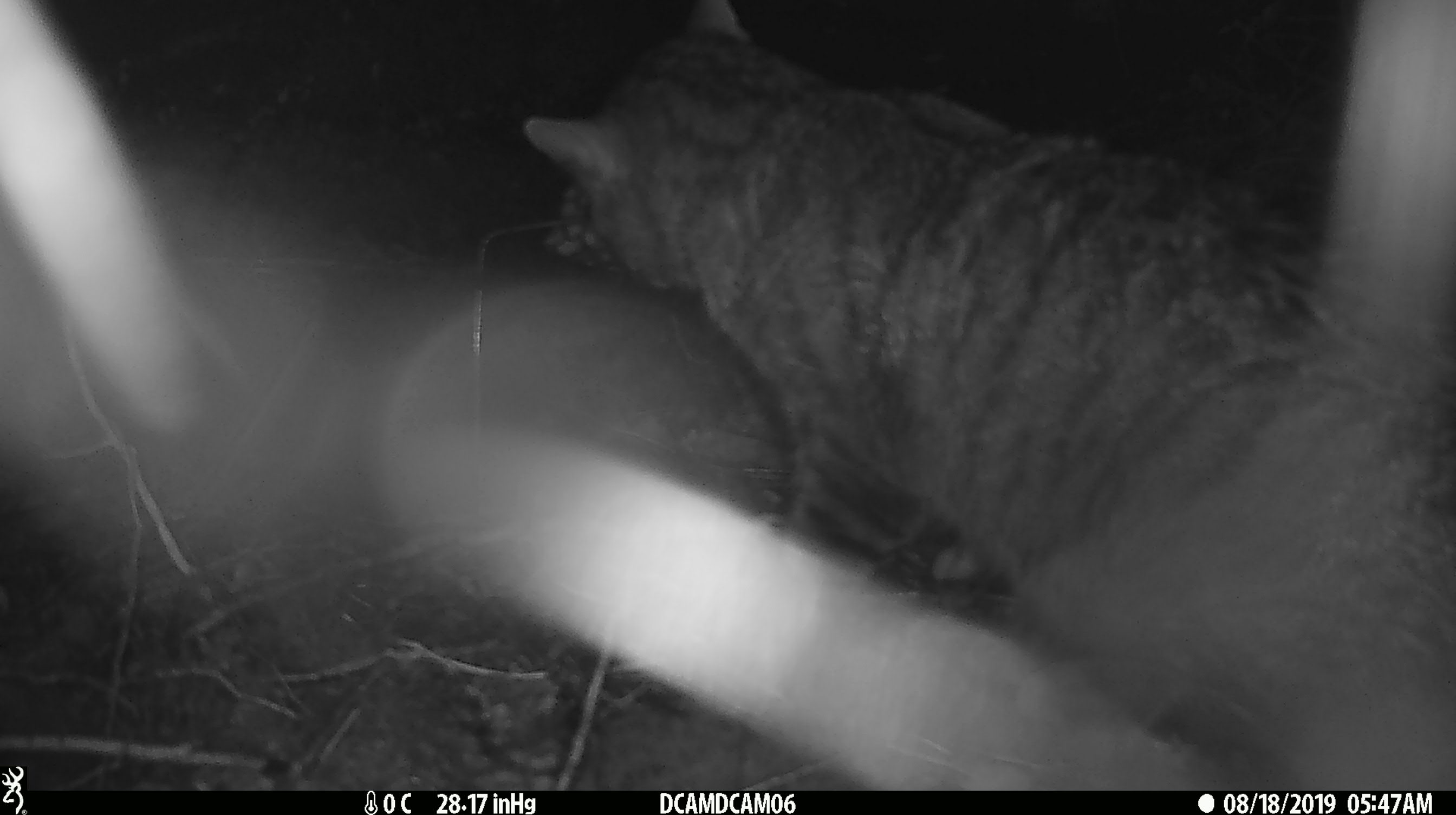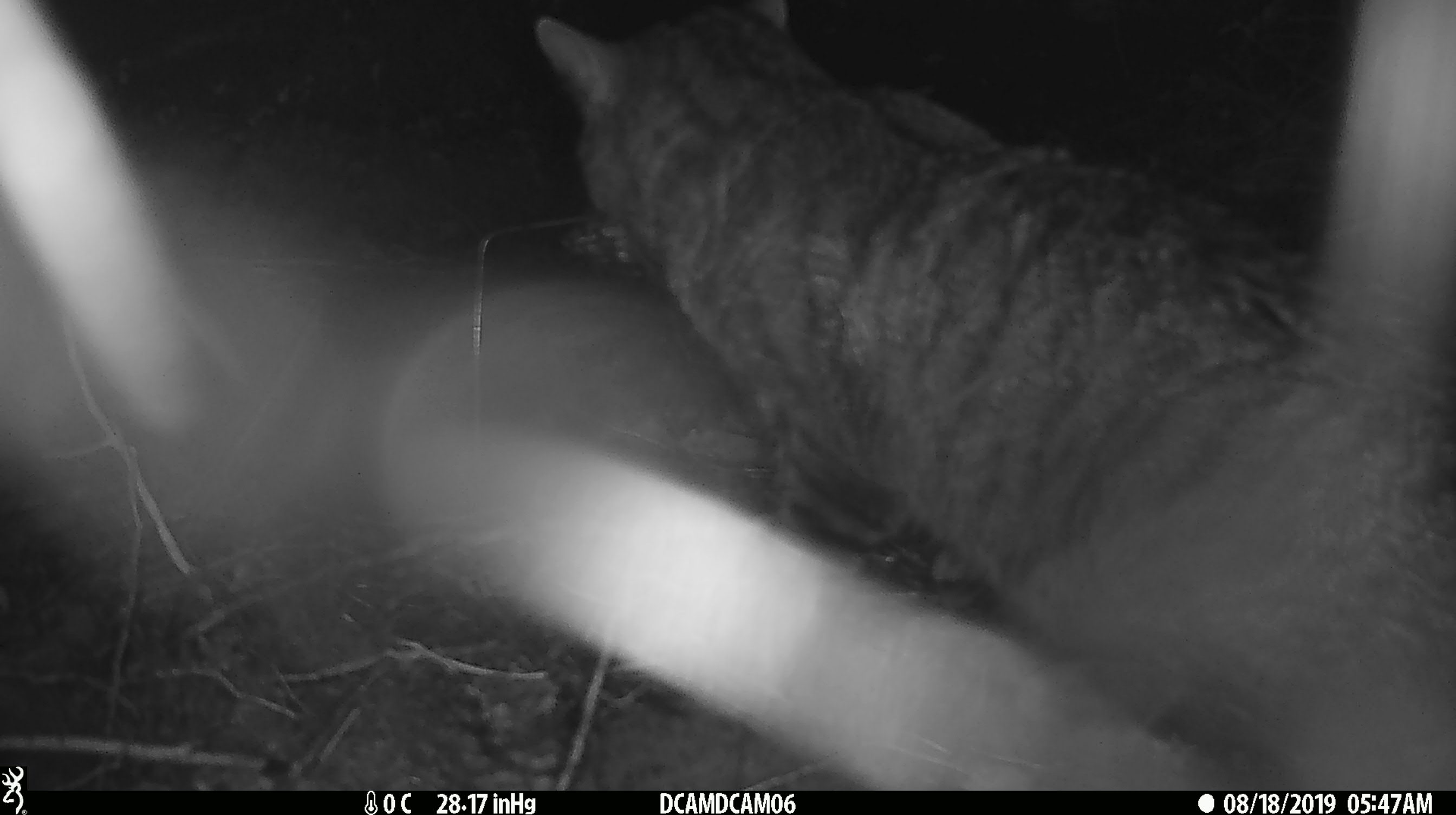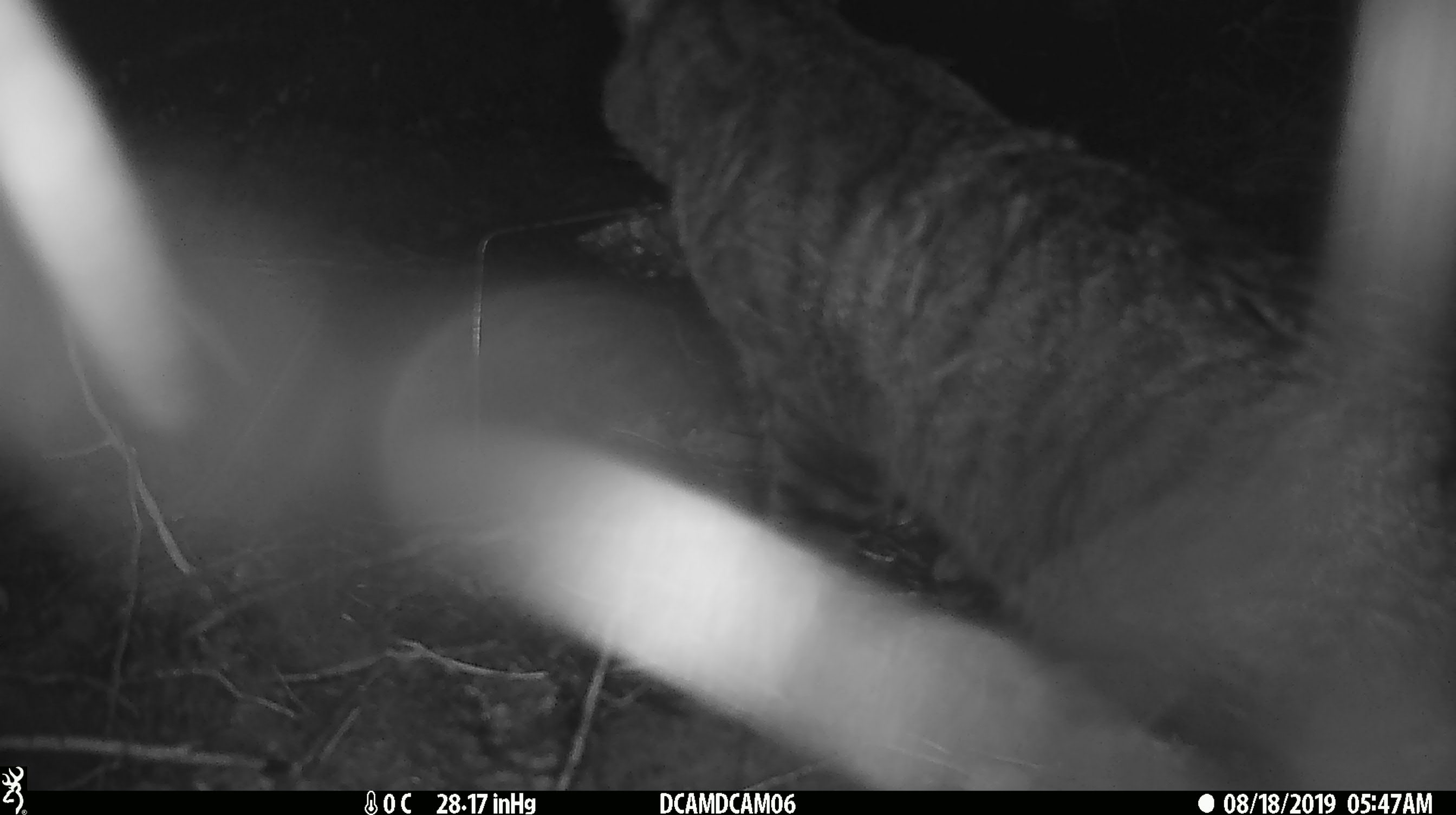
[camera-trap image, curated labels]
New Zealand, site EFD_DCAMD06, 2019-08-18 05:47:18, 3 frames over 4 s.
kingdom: Animalia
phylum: Chordata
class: Mammalia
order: Carnivora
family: Felidae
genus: Felis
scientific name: Felis catus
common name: domestic cat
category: cat